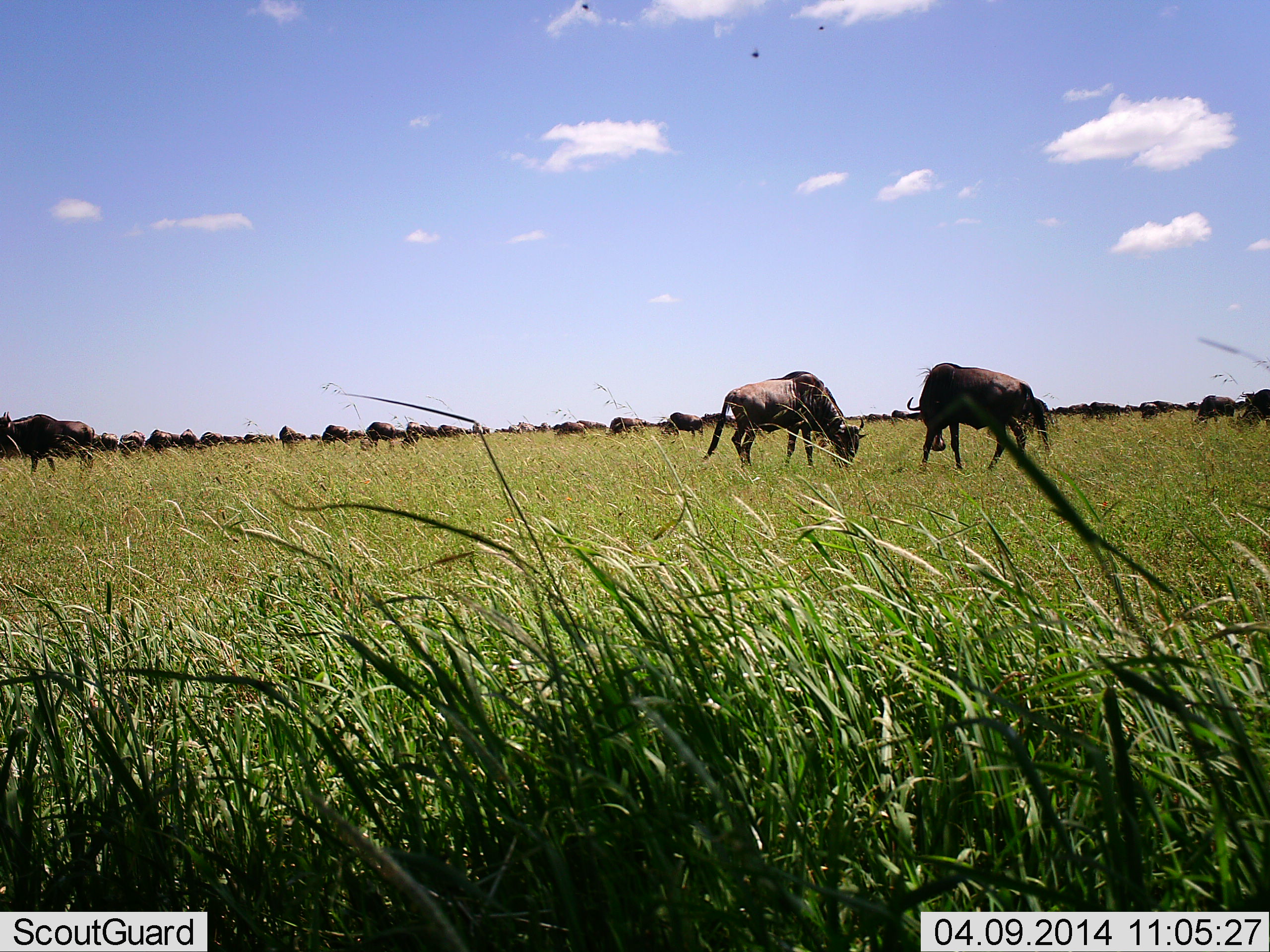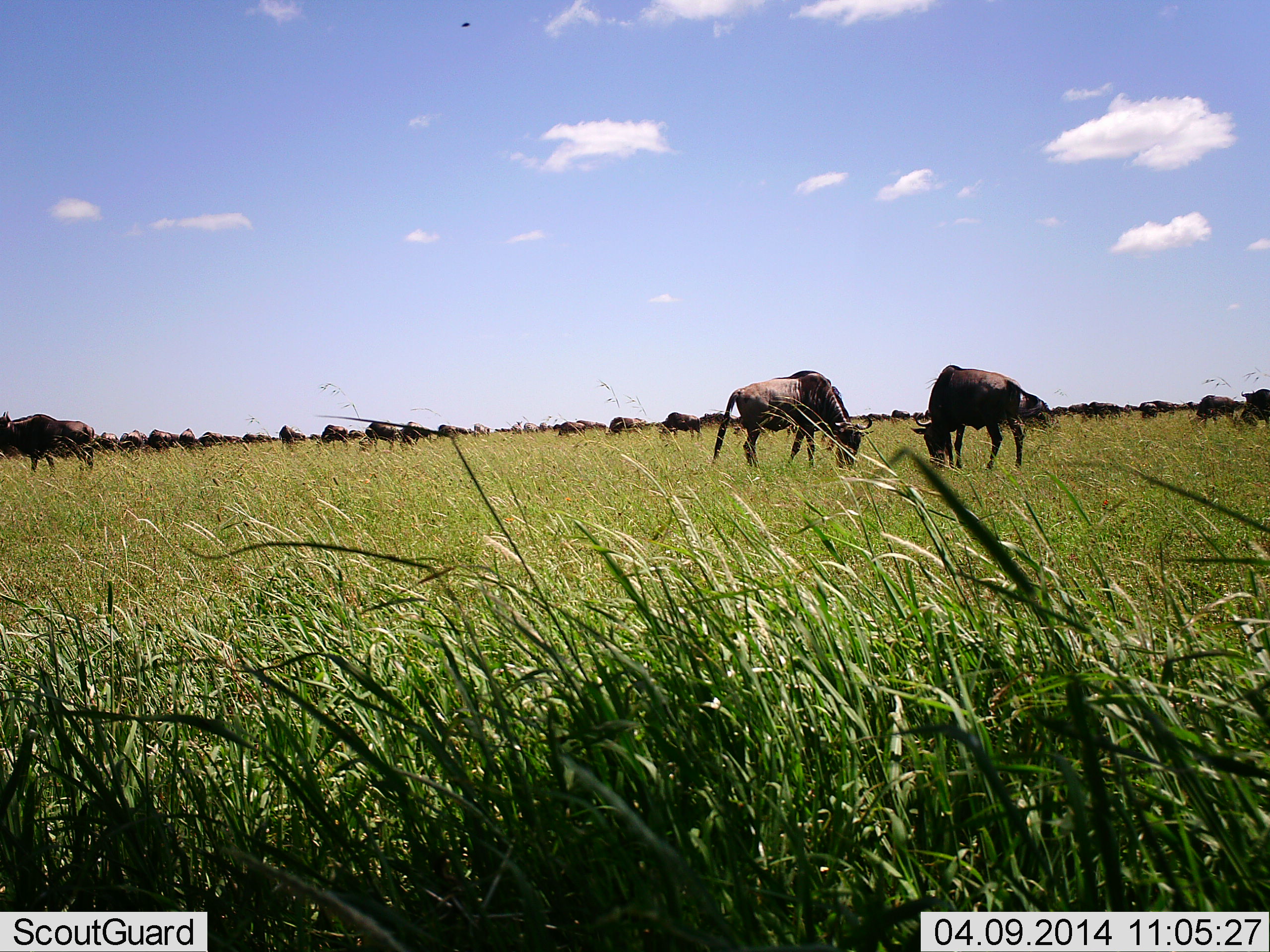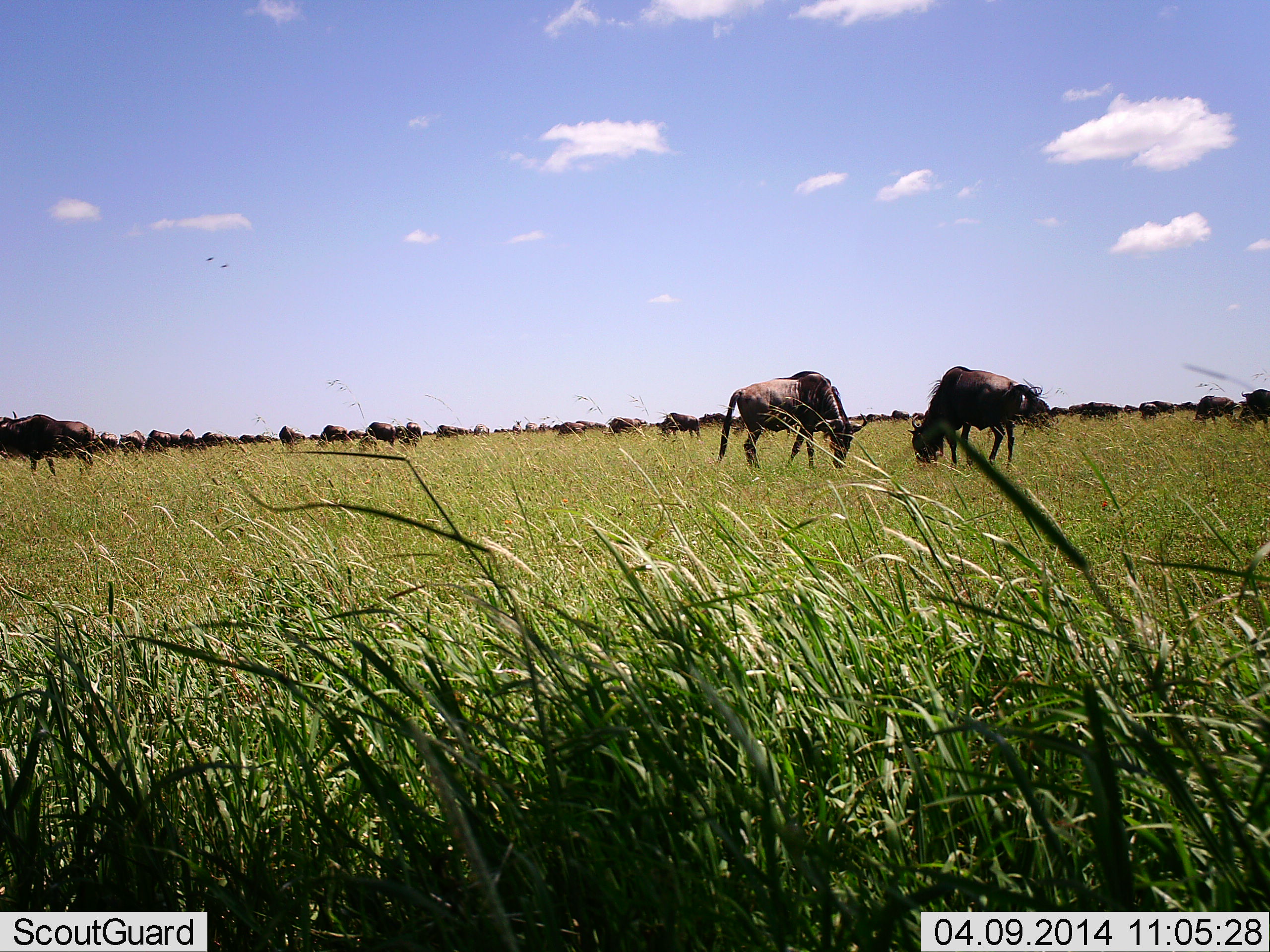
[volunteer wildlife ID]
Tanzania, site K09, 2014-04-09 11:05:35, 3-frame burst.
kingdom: Animalia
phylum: Chordata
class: Mammalia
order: Artiodactyla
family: Bovidae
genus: Connochaetes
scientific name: Connochaetes taurinus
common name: blue wildebeest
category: wildebeest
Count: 11-50.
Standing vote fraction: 36%.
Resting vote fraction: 0%.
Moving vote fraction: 9%.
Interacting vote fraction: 18%.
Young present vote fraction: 0%.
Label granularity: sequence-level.